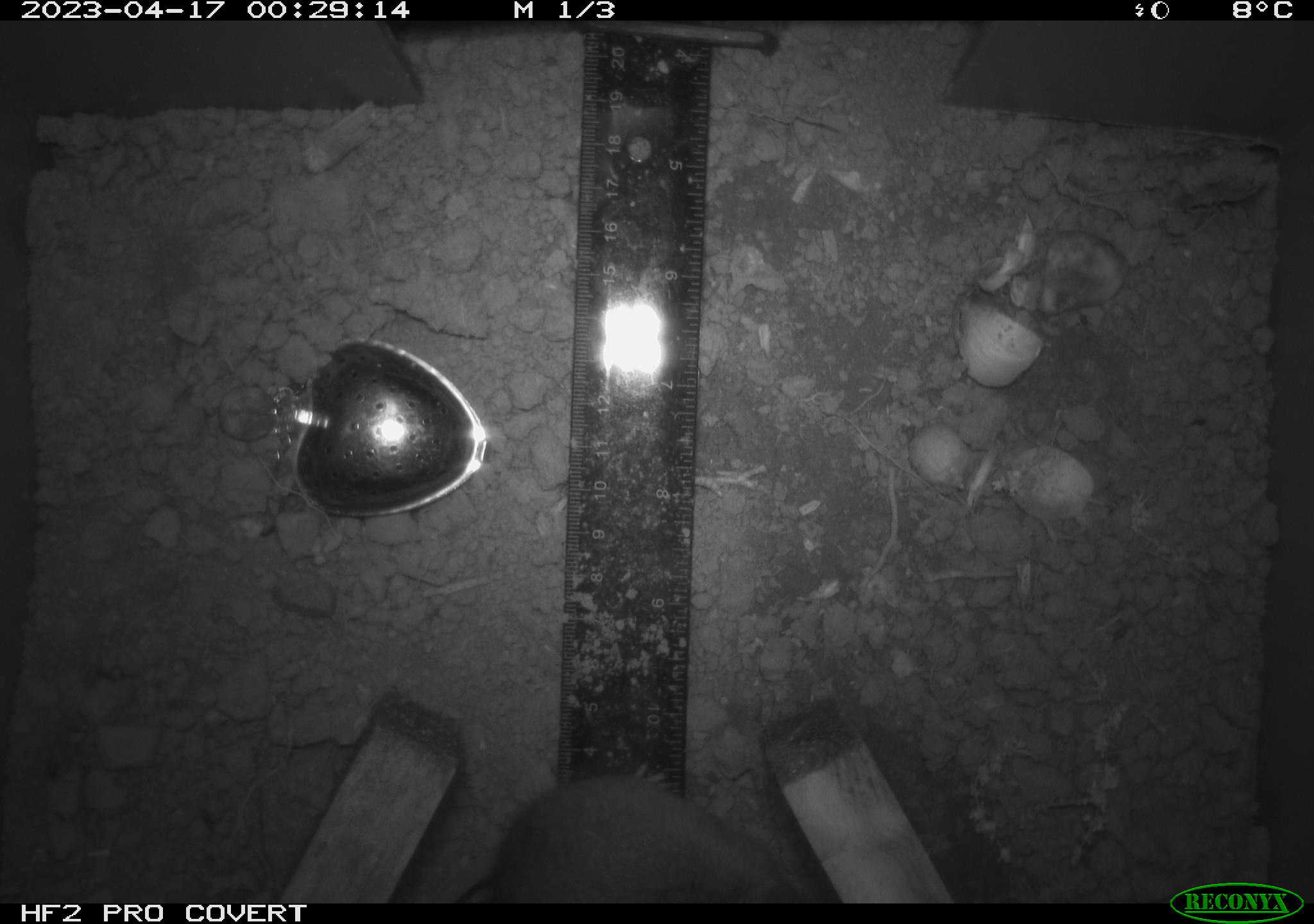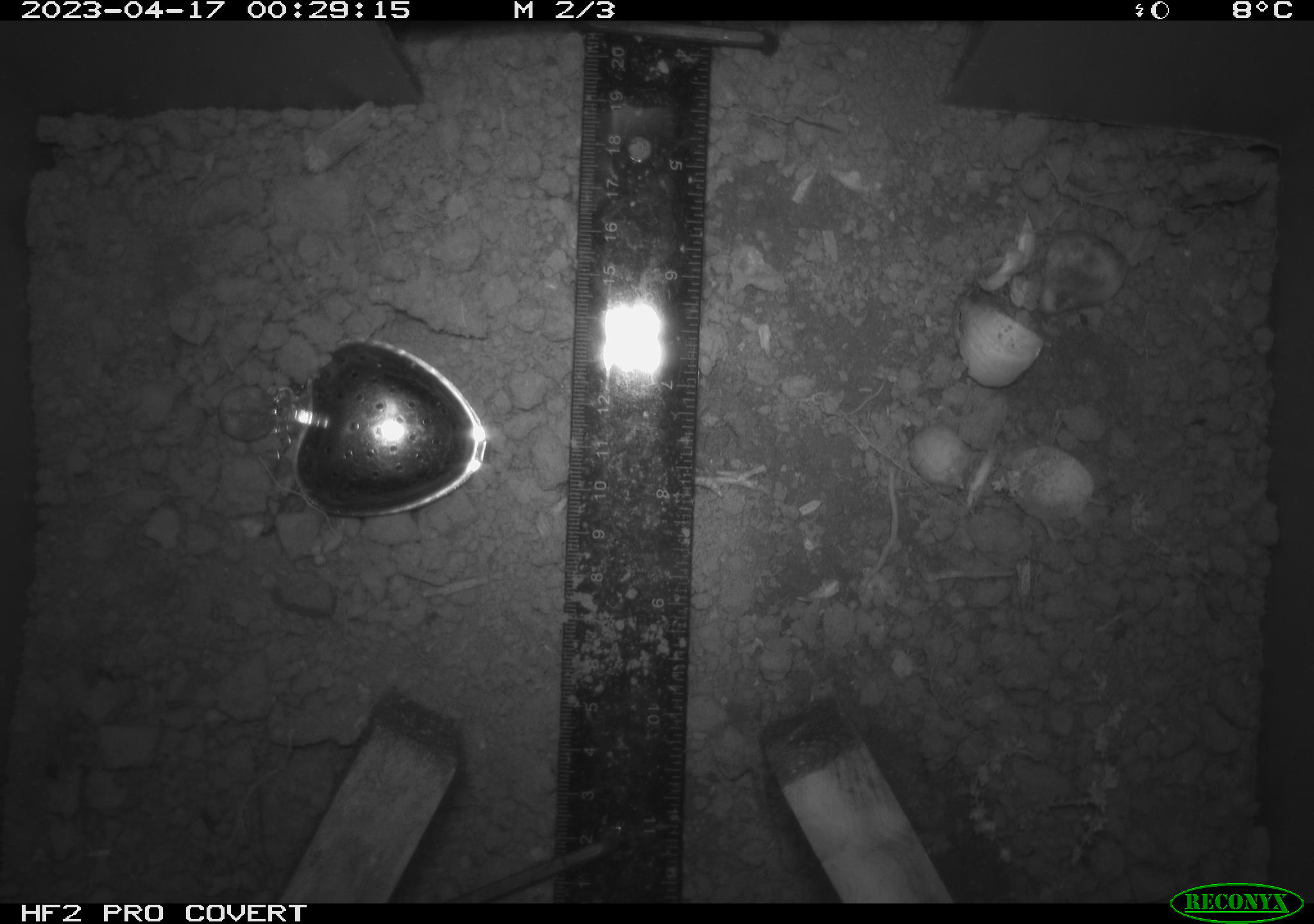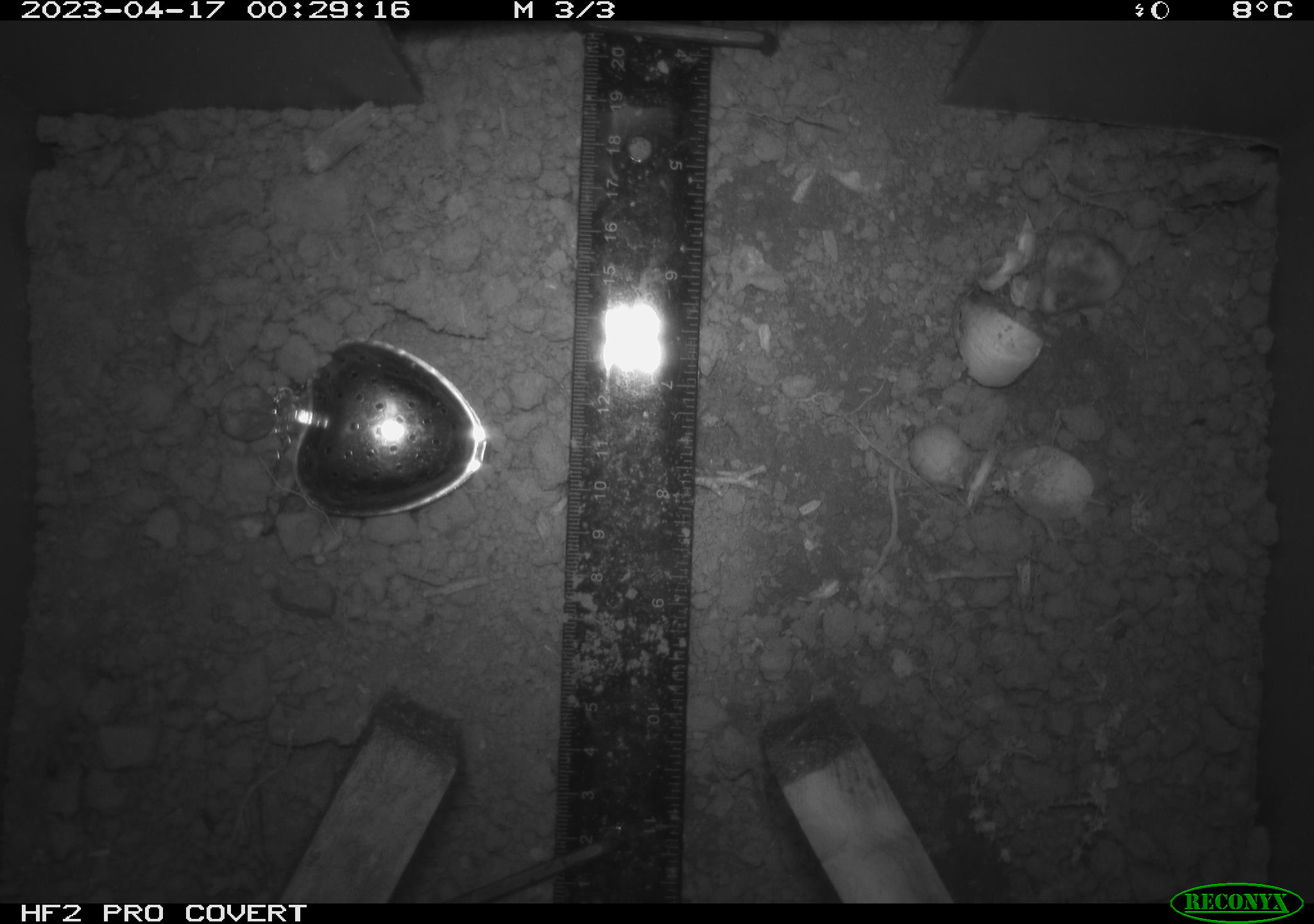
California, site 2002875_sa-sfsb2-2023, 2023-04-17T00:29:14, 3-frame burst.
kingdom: Animalia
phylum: Chordata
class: Mammalia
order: Rodentia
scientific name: Rodentia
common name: mouse species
Mouse species (Rodentia).